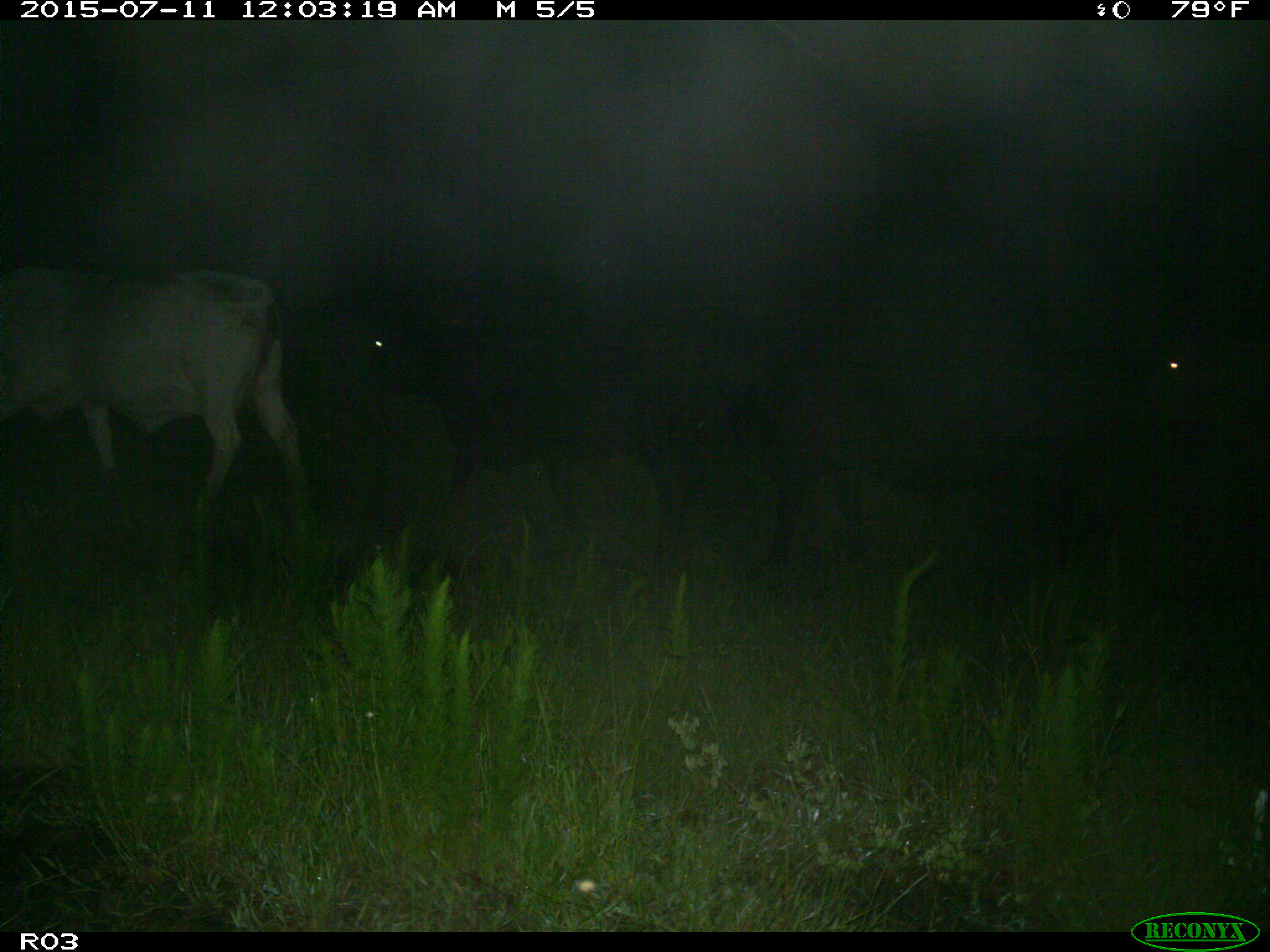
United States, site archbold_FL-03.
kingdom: Animalia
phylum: Chordata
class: Mammalia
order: Artiodactyla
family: Bovidae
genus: Bos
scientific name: Bos taurus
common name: domestic cow